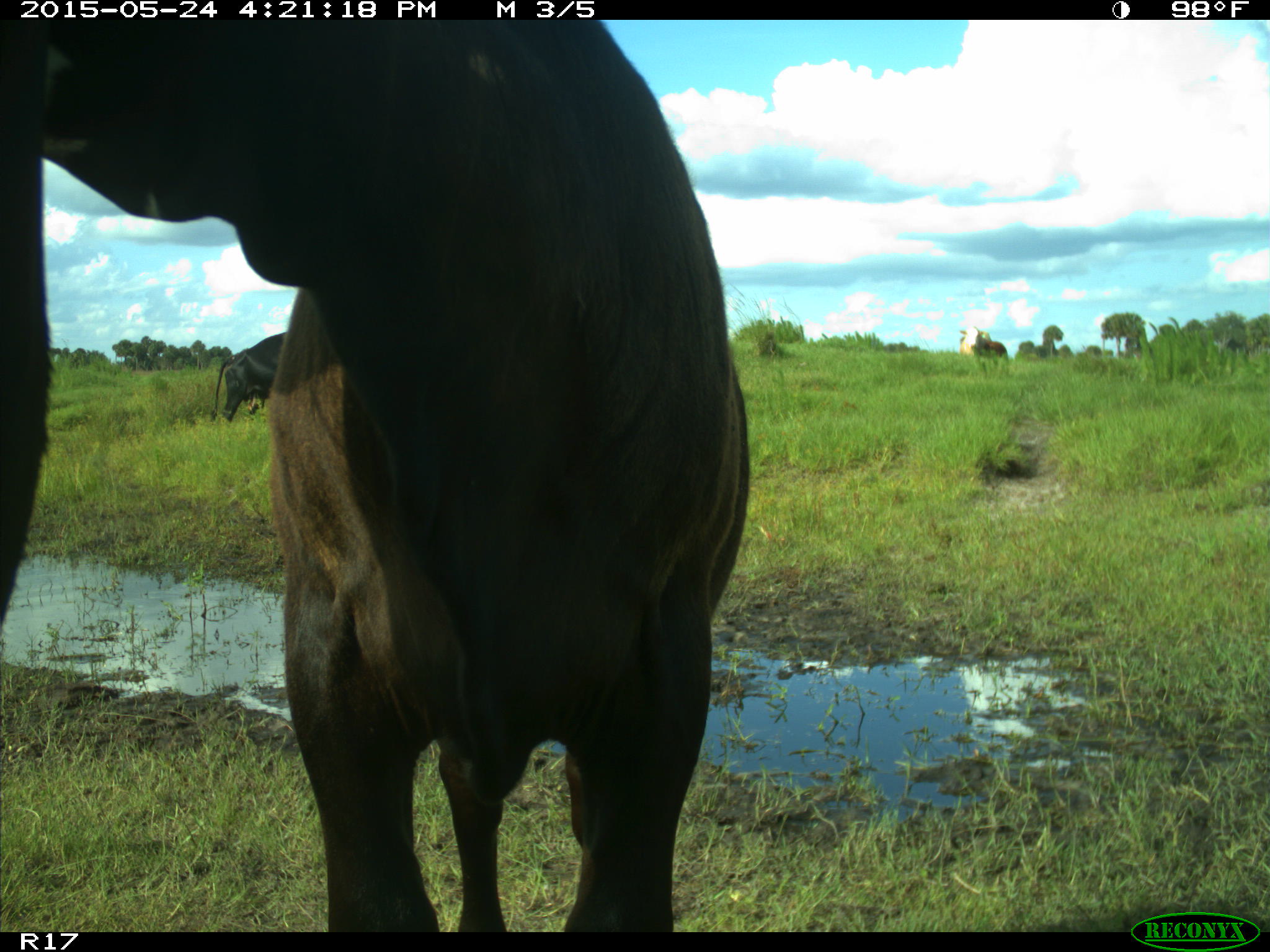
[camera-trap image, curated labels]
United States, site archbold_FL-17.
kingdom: Animalia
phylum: Chordata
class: Mammalia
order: Artiodactyla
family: Bovidae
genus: Bos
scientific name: Bos taurus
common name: domestic cow